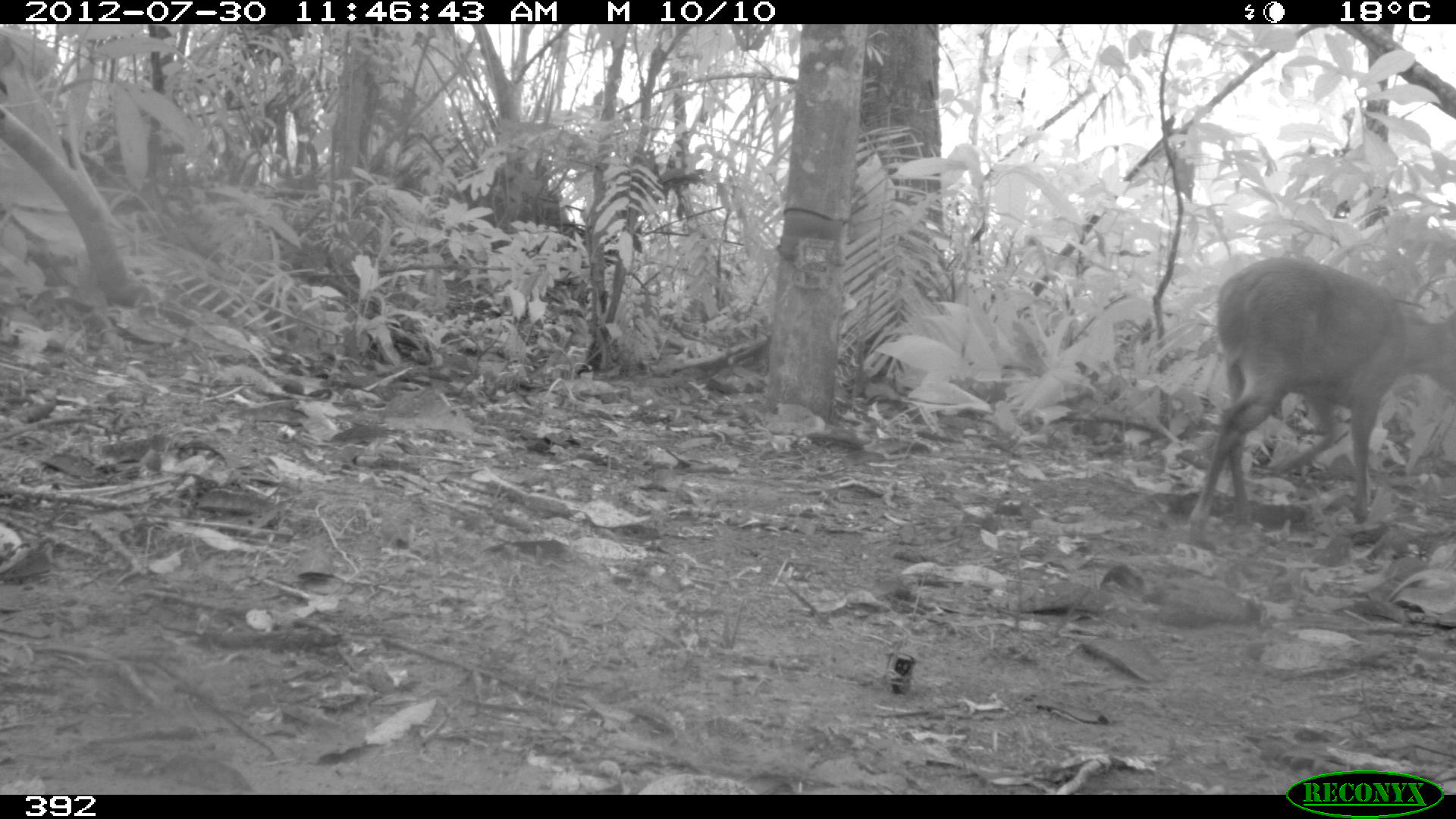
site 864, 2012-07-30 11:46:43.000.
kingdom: Animalia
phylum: Chordata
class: Mammalia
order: Artiodactyla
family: Cervidae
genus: Mazama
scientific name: Mazama americana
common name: red brocket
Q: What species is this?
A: Mazama americana (red brocket).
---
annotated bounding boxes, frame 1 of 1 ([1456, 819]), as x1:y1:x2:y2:
mazama americana: 1180:257:1454:541